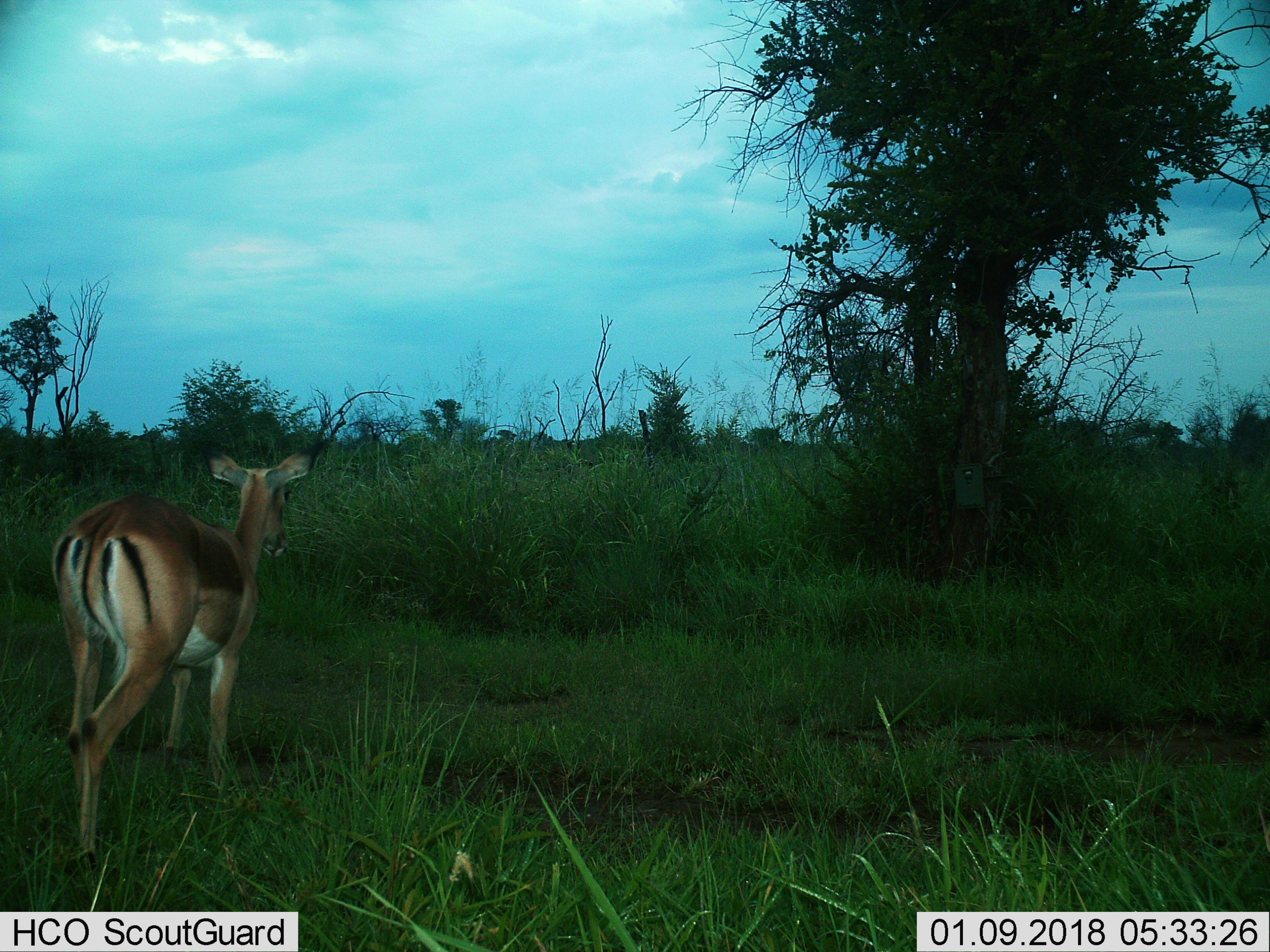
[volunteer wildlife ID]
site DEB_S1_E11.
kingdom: Animalia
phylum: Chordata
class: Mammalia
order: Artiodactyla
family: Bovidae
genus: Aepyceros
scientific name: Aepyceros melampus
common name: impala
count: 1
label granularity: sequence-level